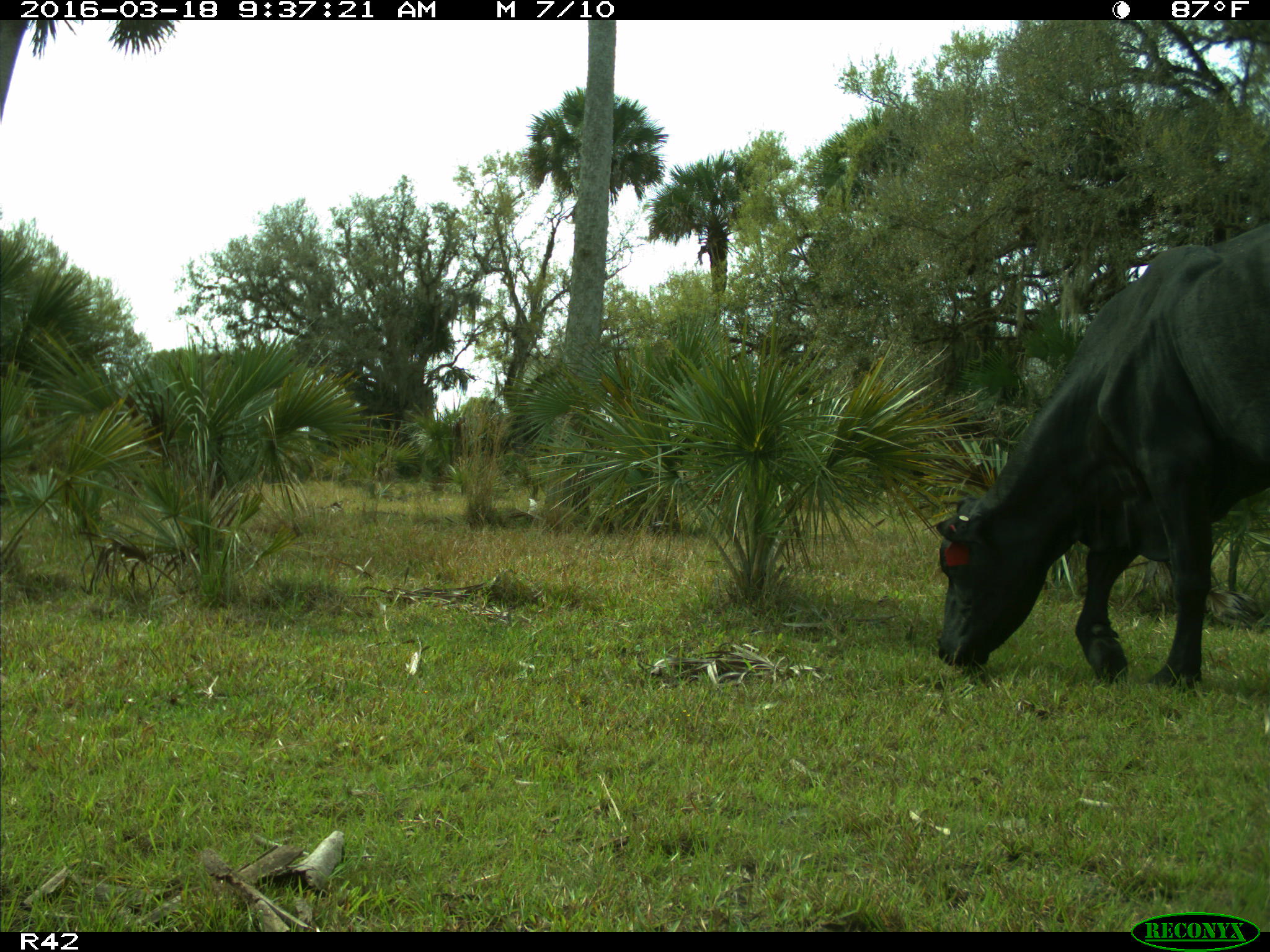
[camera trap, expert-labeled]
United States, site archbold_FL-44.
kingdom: Animalia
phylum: Chordata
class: Mammalia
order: Artiodactyla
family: Bovidae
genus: Bos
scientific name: Bos taurus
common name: domestic cow